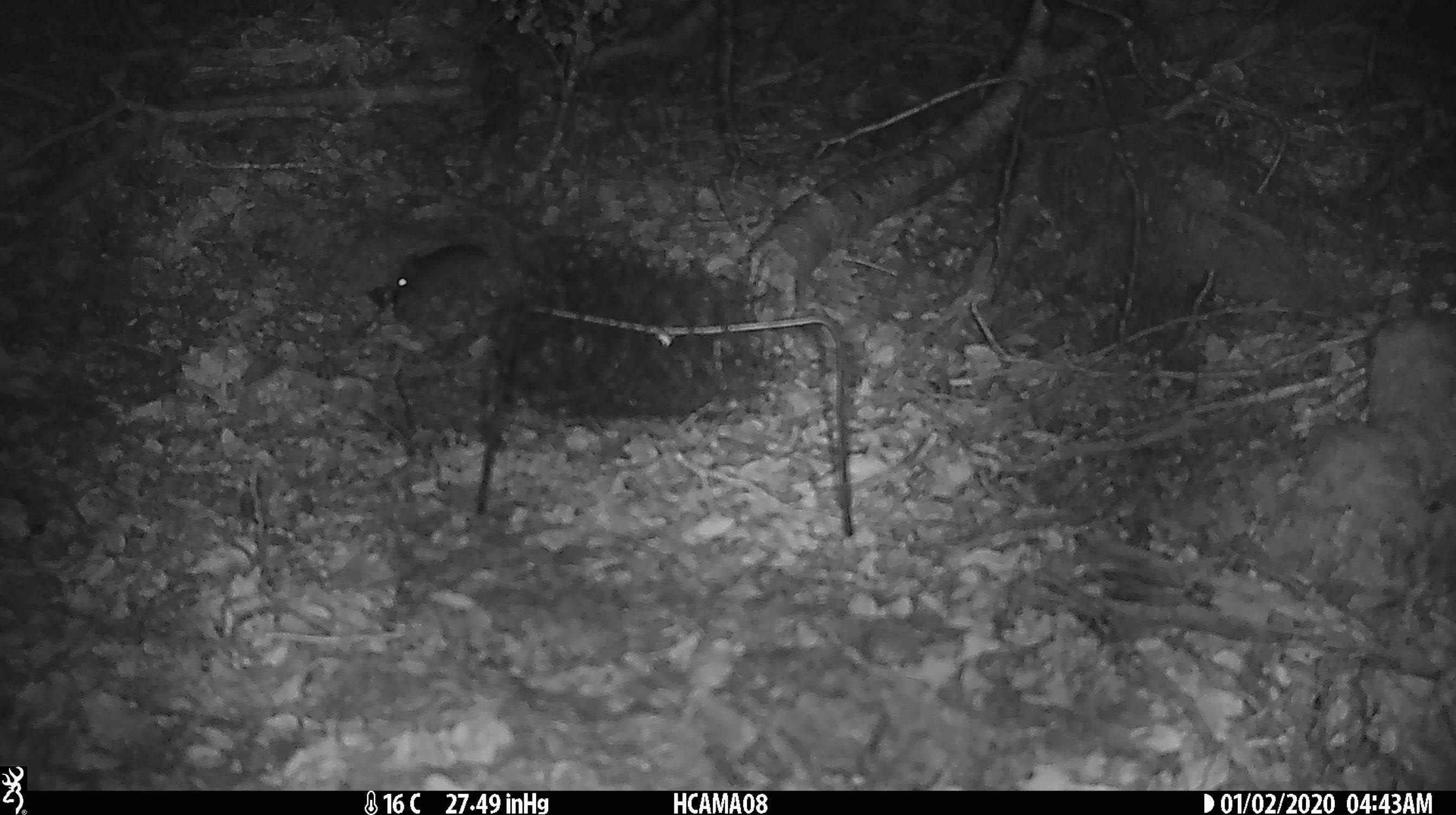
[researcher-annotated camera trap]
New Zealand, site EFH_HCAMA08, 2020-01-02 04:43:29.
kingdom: Animalia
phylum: Chordata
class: Mammalia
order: Rodentia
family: Muridae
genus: Mus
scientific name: Mus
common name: mouse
Mouse (Mus).